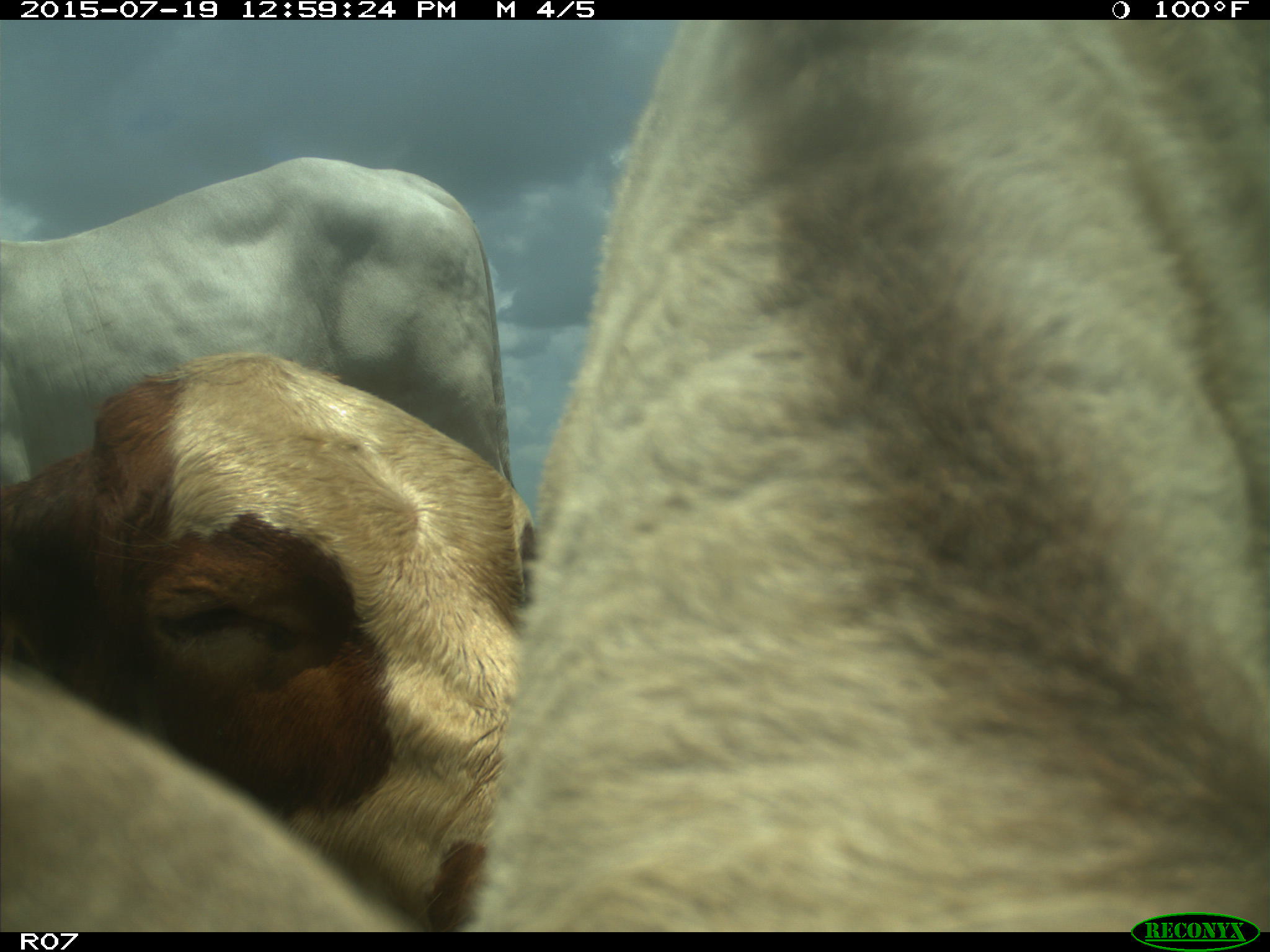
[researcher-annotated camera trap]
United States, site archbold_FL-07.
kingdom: Animalia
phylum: Chordata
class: Mammalia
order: Artiodactyla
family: Bovidae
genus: Bos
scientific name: Bos taurus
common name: domestic cow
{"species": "Bos taurus (domestic cow)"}